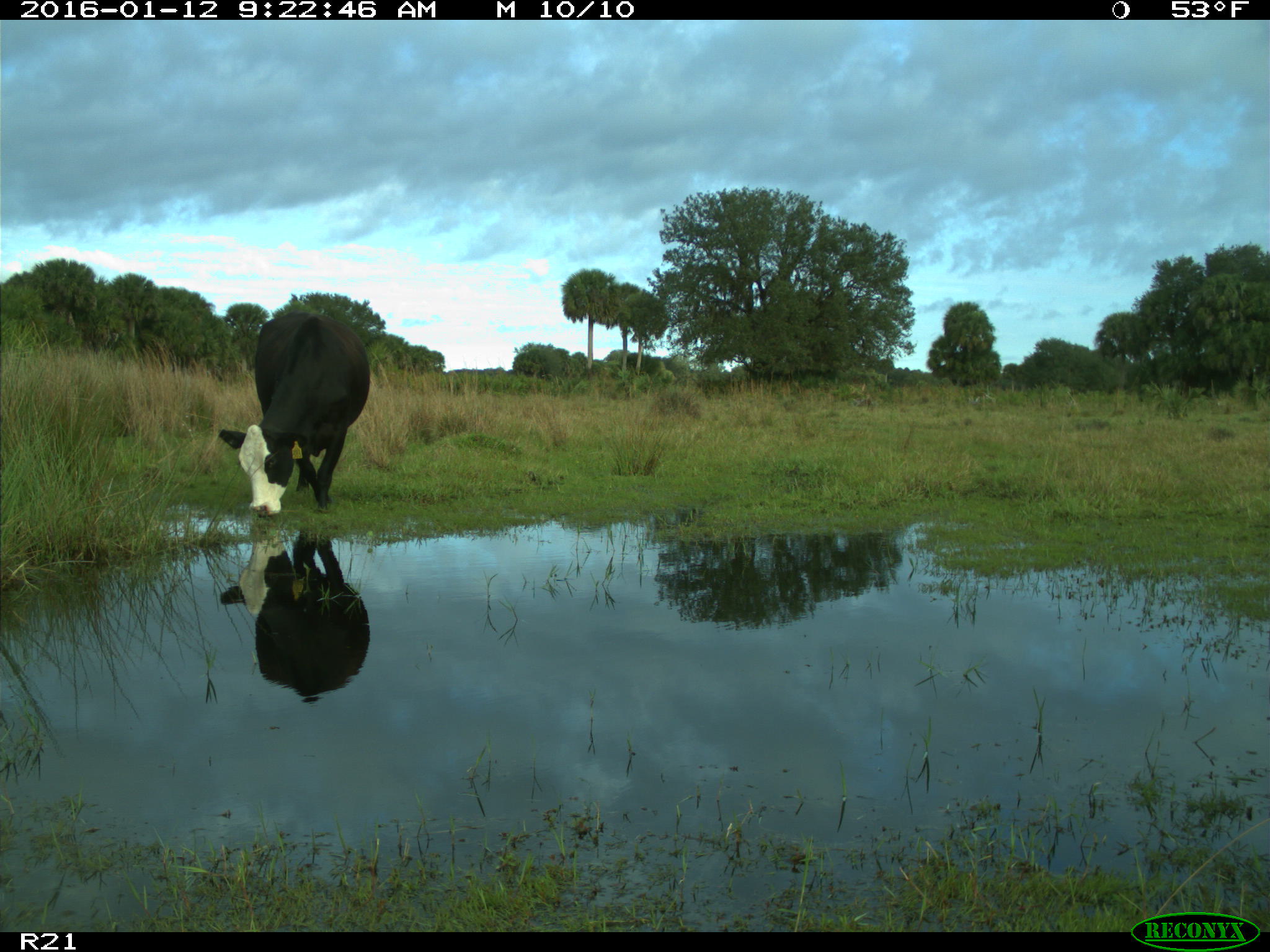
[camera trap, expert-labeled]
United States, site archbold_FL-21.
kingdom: Animalia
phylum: Chordata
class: Mammalia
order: Artiodactyla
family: Bovidae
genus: Bos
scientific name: Bos taurus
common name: domestic cow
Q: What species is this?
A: Bos taurus (domestic cow).